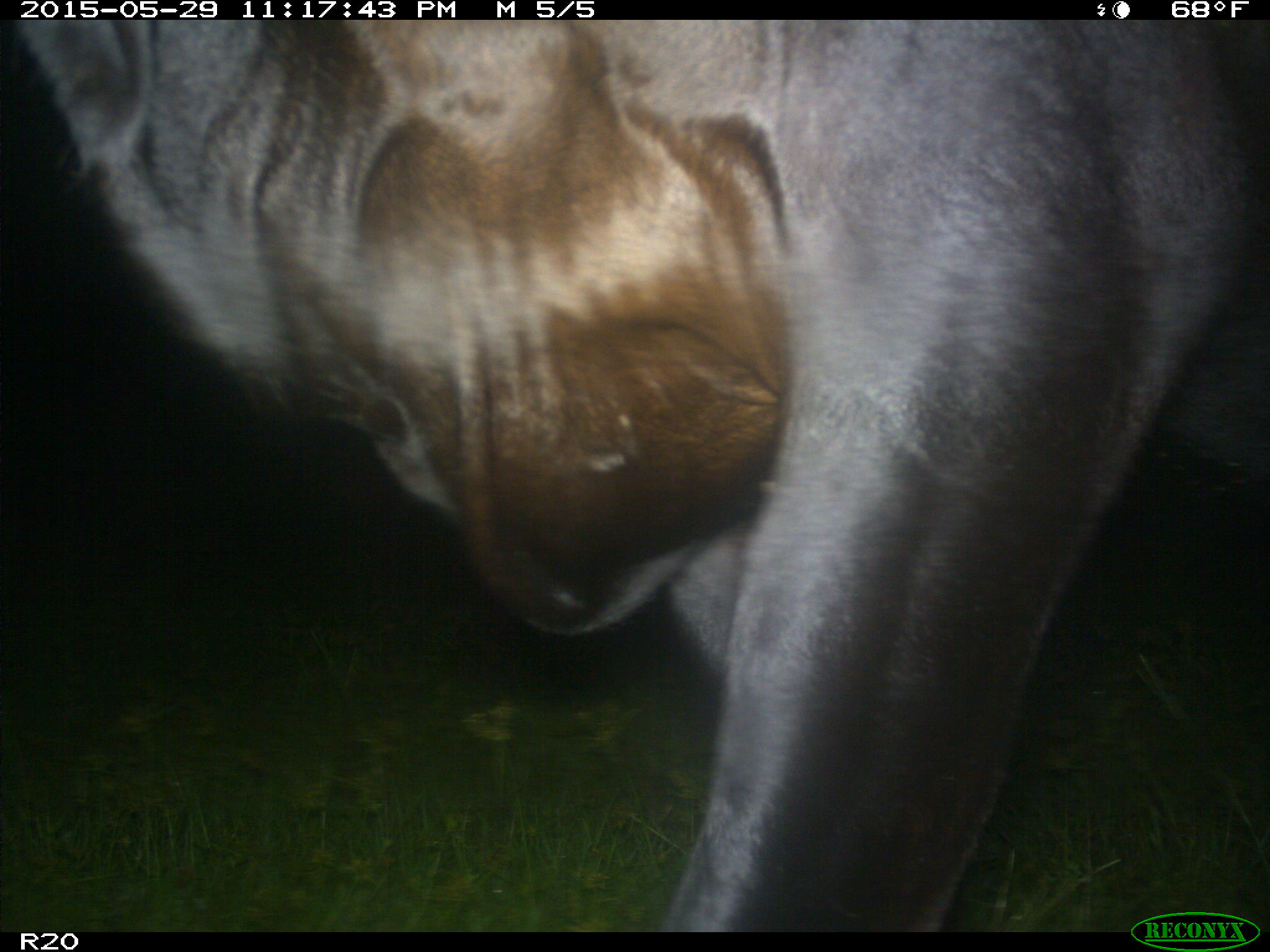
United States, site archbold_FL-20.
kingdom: Animalia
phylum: Chordata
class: Mammalia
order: Artiodactyla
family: Bovidae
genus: Bos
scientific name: Bos taurus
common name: domestic cow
Bos taurus (domestic cow).